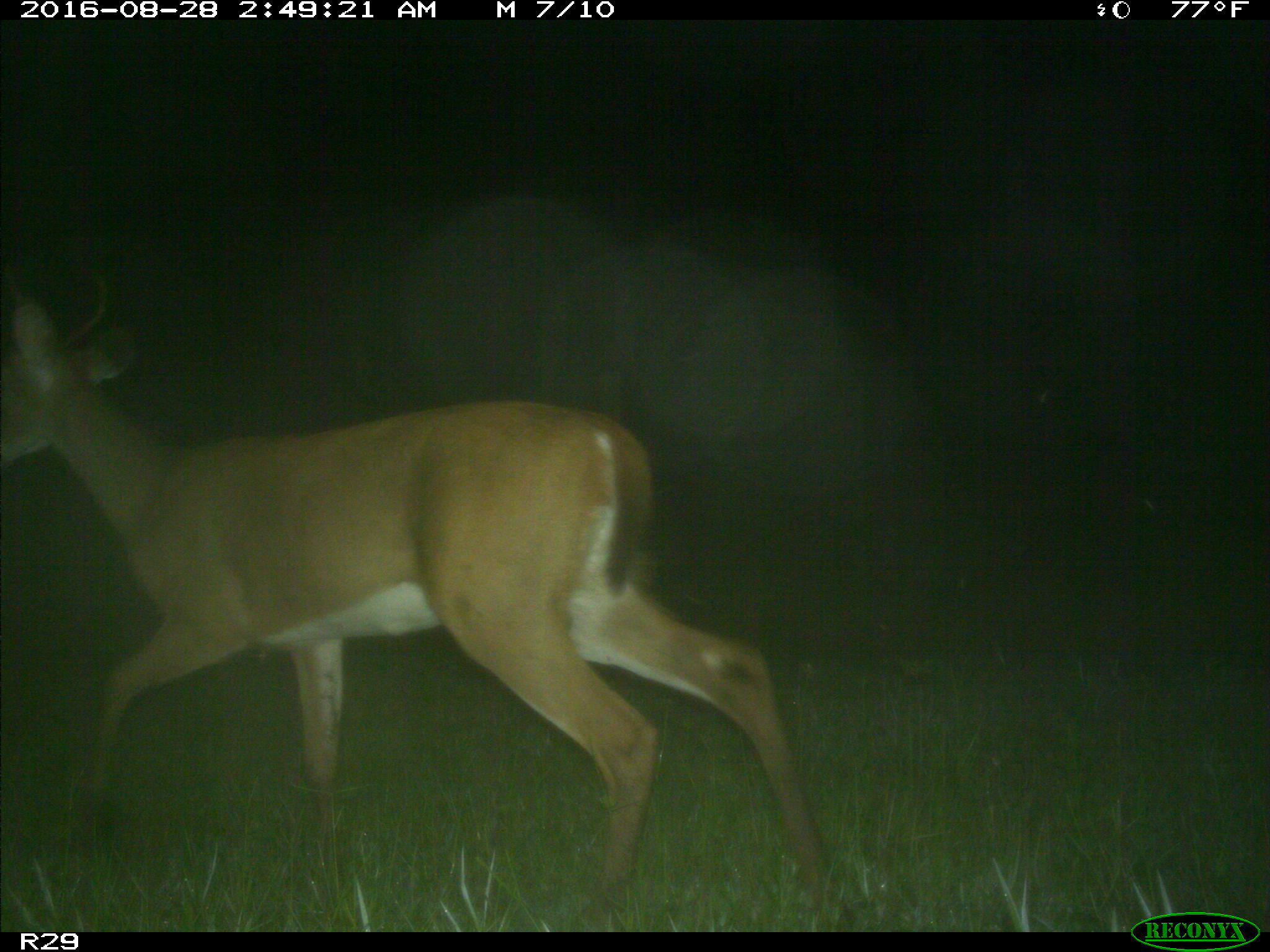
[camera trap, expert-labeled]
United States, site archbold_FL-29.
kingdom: Animalia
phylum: Chordata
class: Mammalia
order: Artiodactyla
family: Cervidae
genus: Odocoileus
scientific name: Odocoileus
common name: deer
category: unidentified deer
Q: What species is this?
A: Unidentified deer (deer) (Odocoileus).